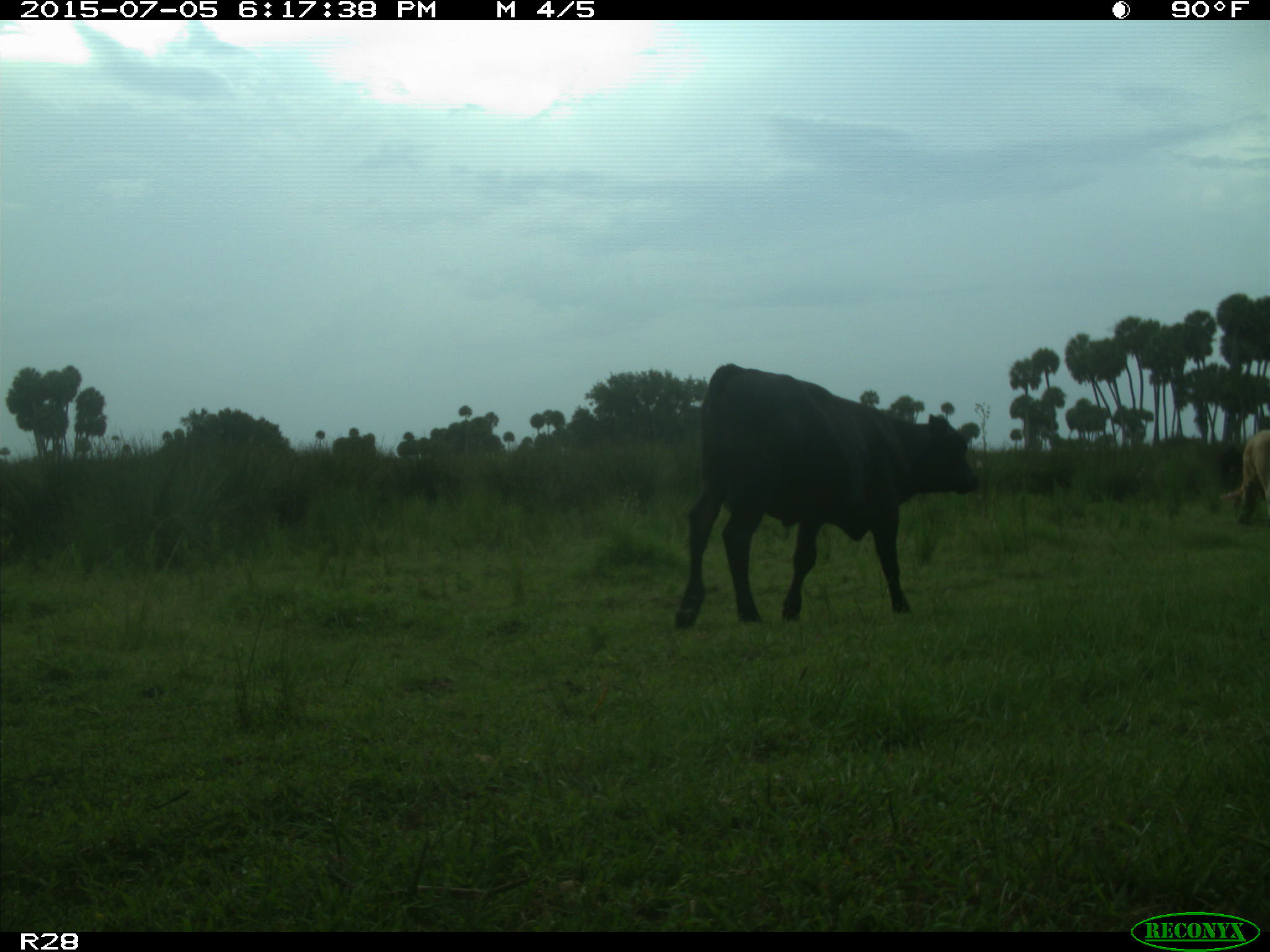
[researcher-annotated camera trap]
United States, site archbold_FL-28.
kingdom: Animalia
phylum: Chordata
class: Mammalia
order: Artiodactyla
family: Bovidae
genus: Bos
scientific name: Bos taurus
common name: domestic cow